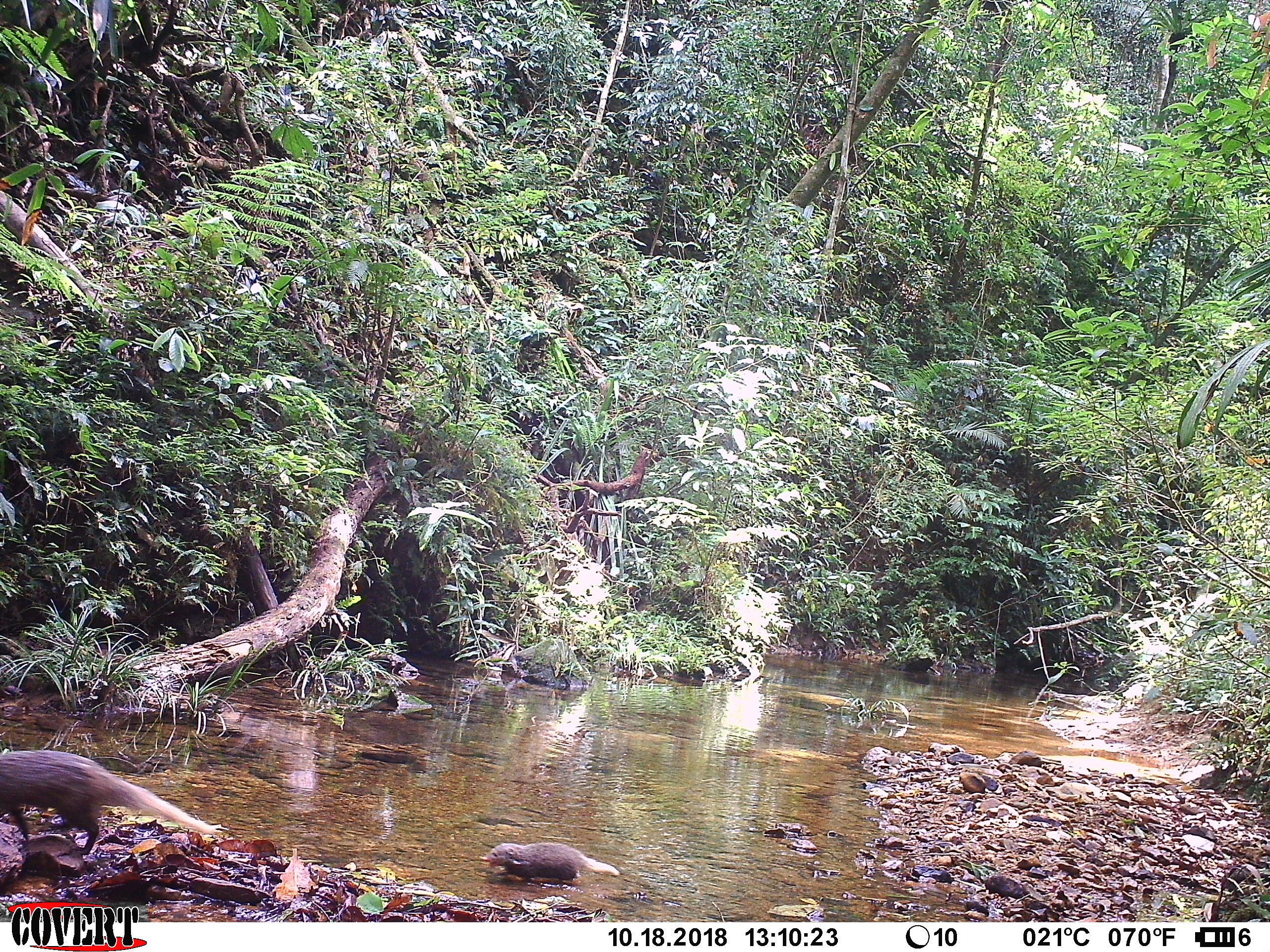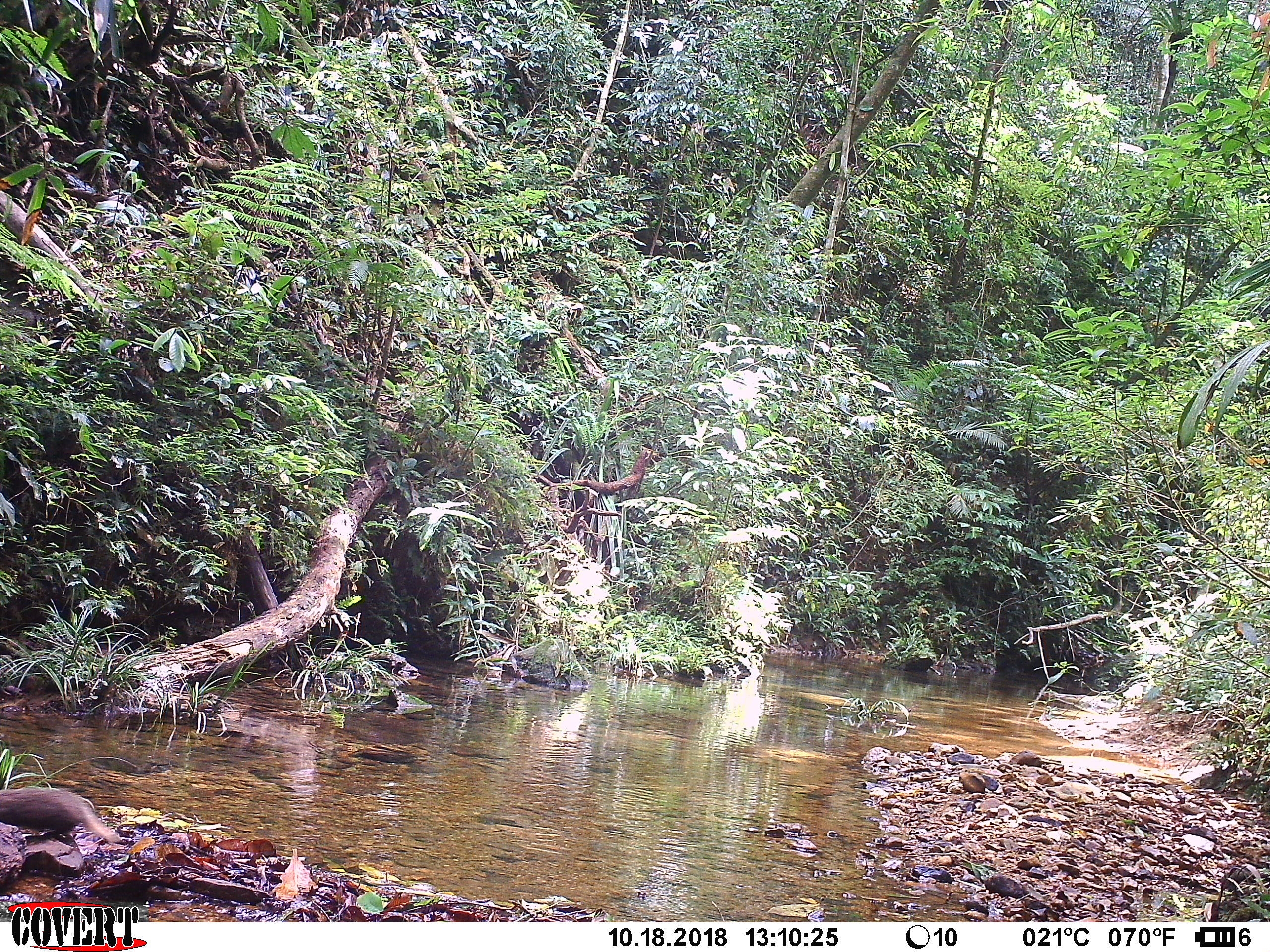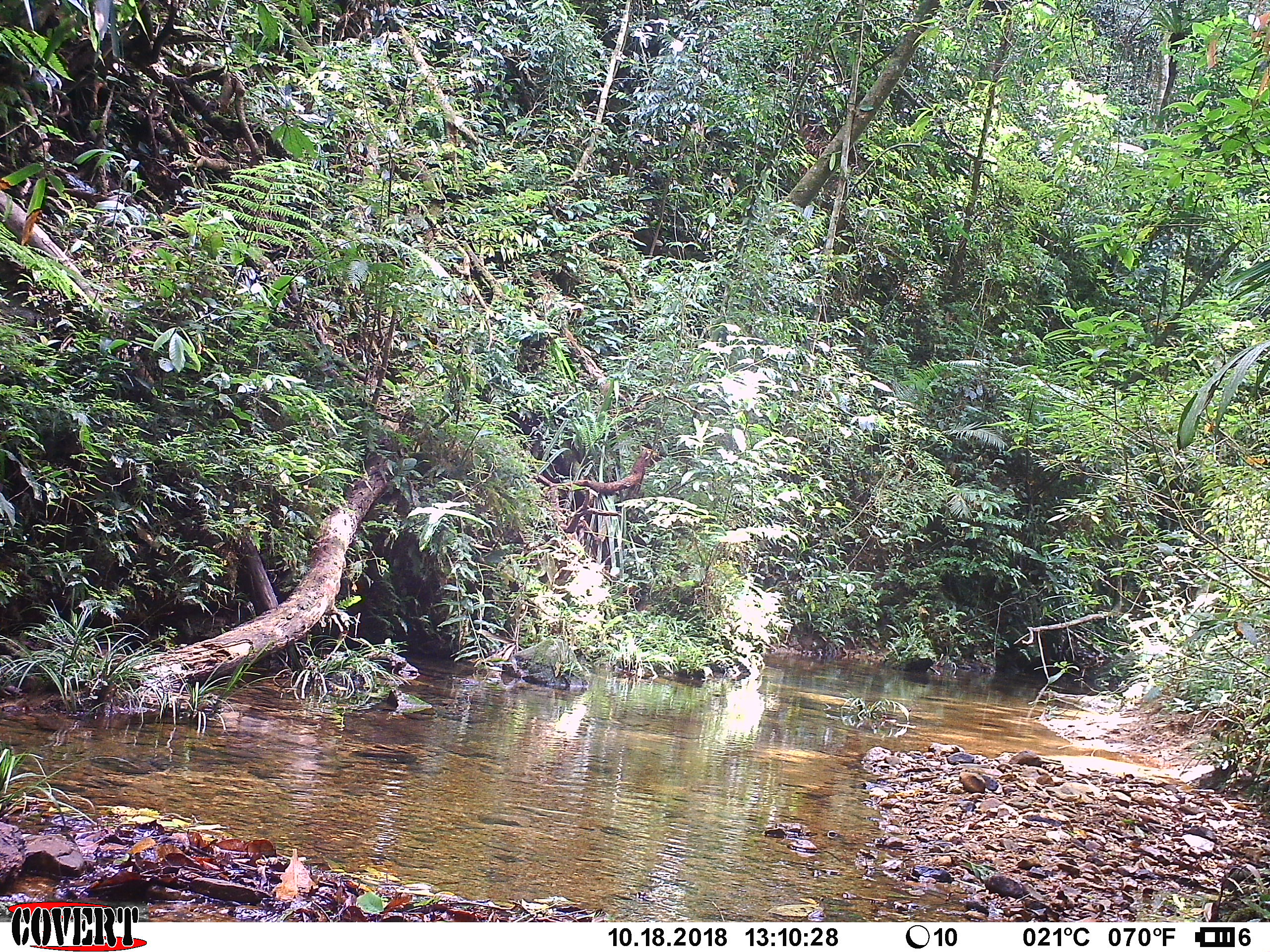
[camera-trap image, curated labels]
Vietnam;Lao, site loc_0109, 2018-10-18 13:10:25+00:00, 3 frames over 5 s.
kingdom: Animalia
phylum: Chordata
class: Mammalia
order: Carnivora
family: Herpestidae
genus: Urva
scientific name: Urva urva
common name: crab-eating mongoose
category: crab eating mongoose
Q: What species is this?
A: Crab eating mongoose (crab-eating mongoose) (Urva urva).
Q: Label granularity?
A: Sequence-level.